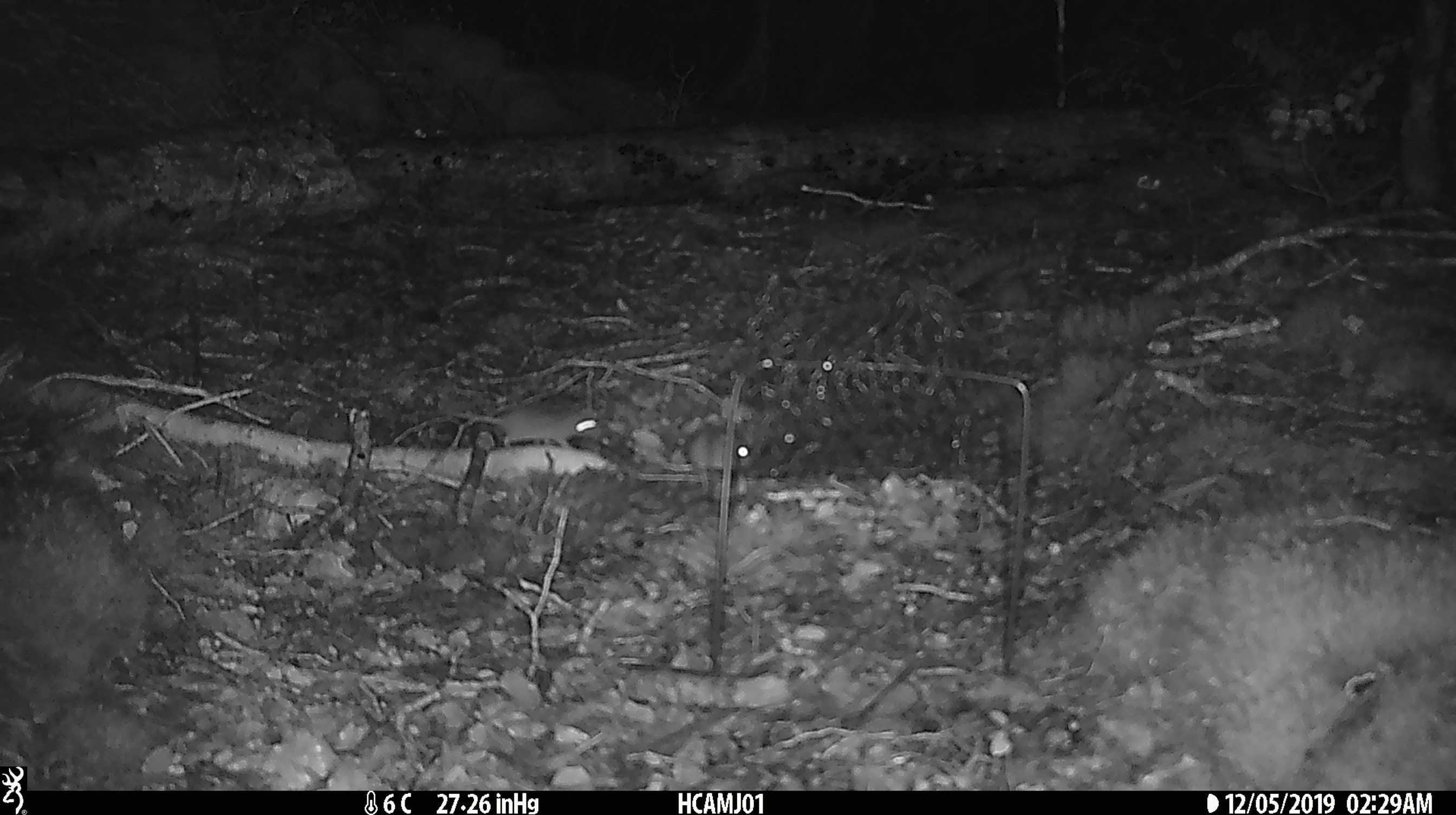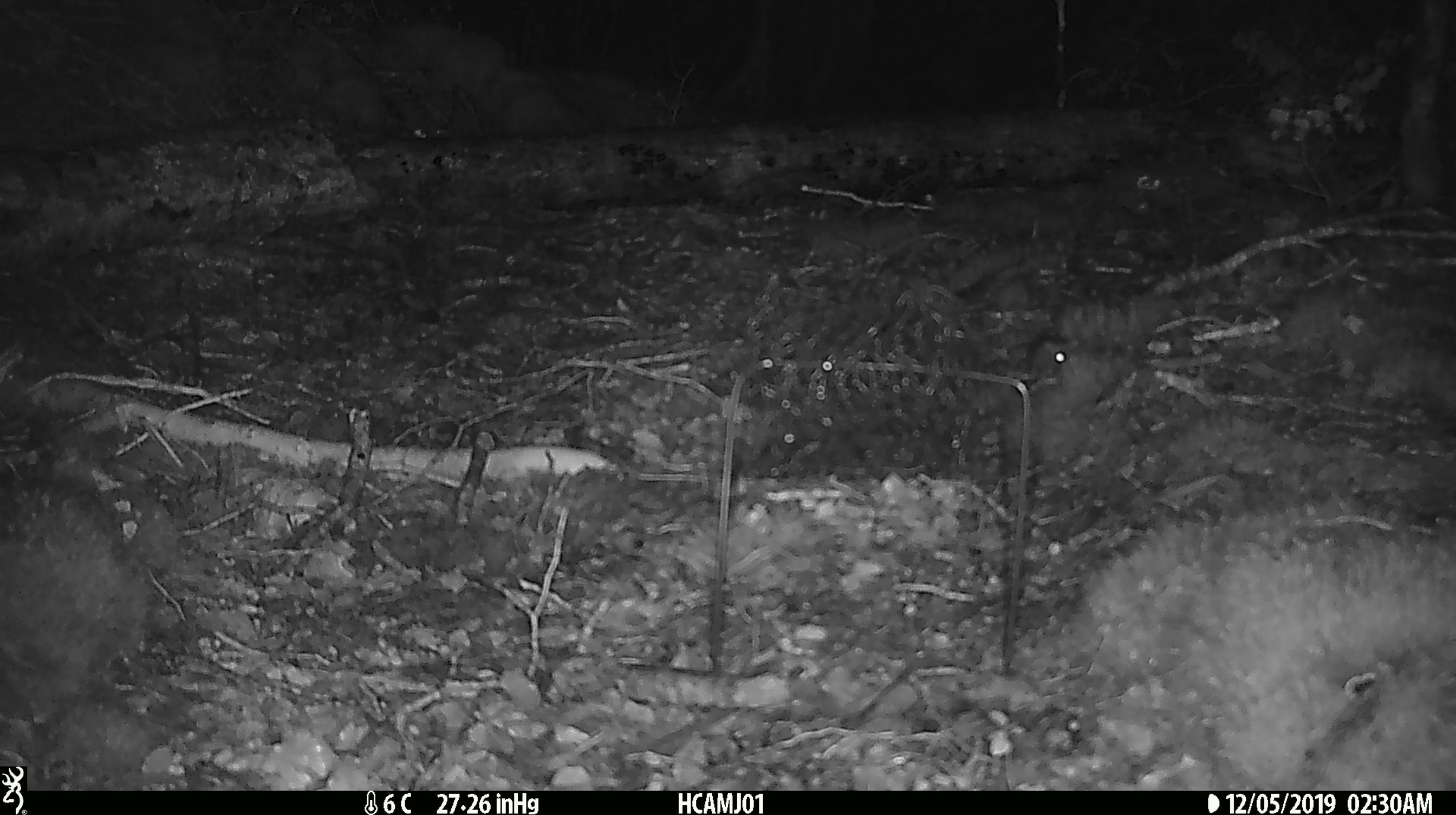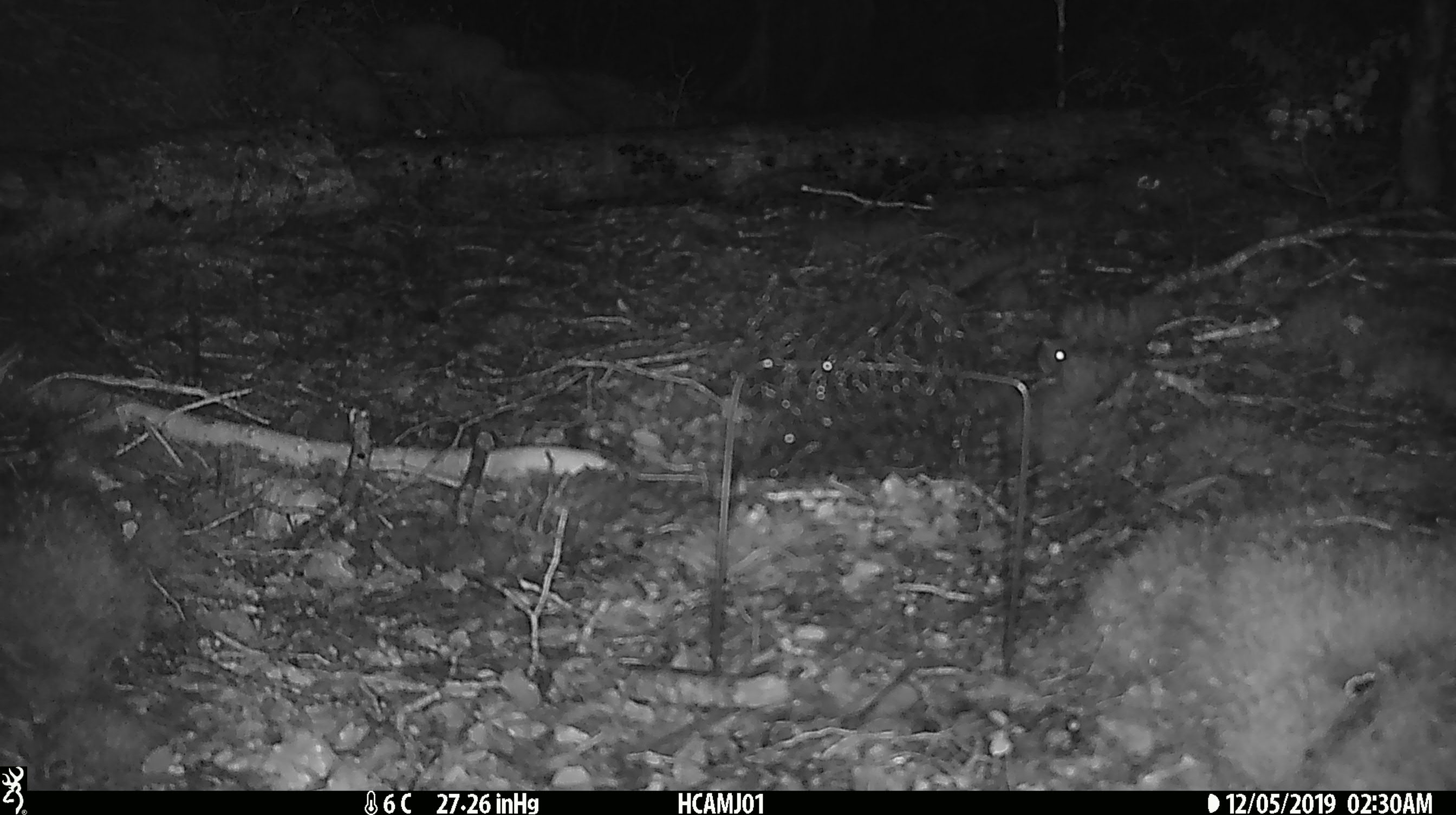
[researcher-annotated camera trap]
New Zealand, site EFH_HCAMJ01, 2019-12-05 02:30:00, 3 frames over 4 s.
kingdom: Animalia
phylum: Chordata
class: Mammalia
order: Rodentia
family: Muridae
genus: Mus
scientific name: Mus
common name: mouse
Mouse (Mus).